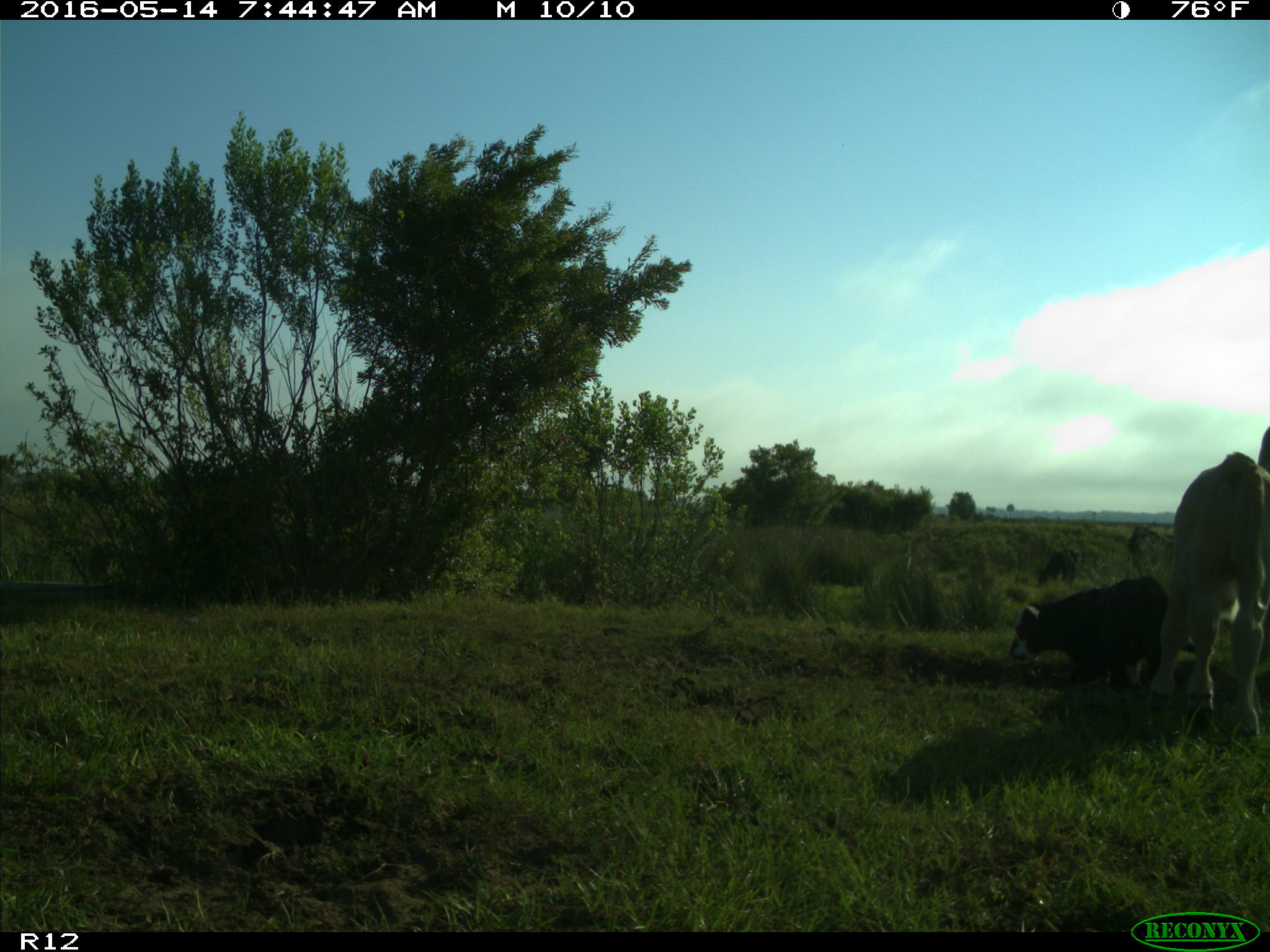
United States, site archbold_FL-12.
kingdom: Animalia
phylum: Chordata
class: Mammalia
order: Artiodactyla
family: Bovidae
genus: Bos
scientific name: Bos taurus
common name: domestic cow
Bos taurus (domestic cow).